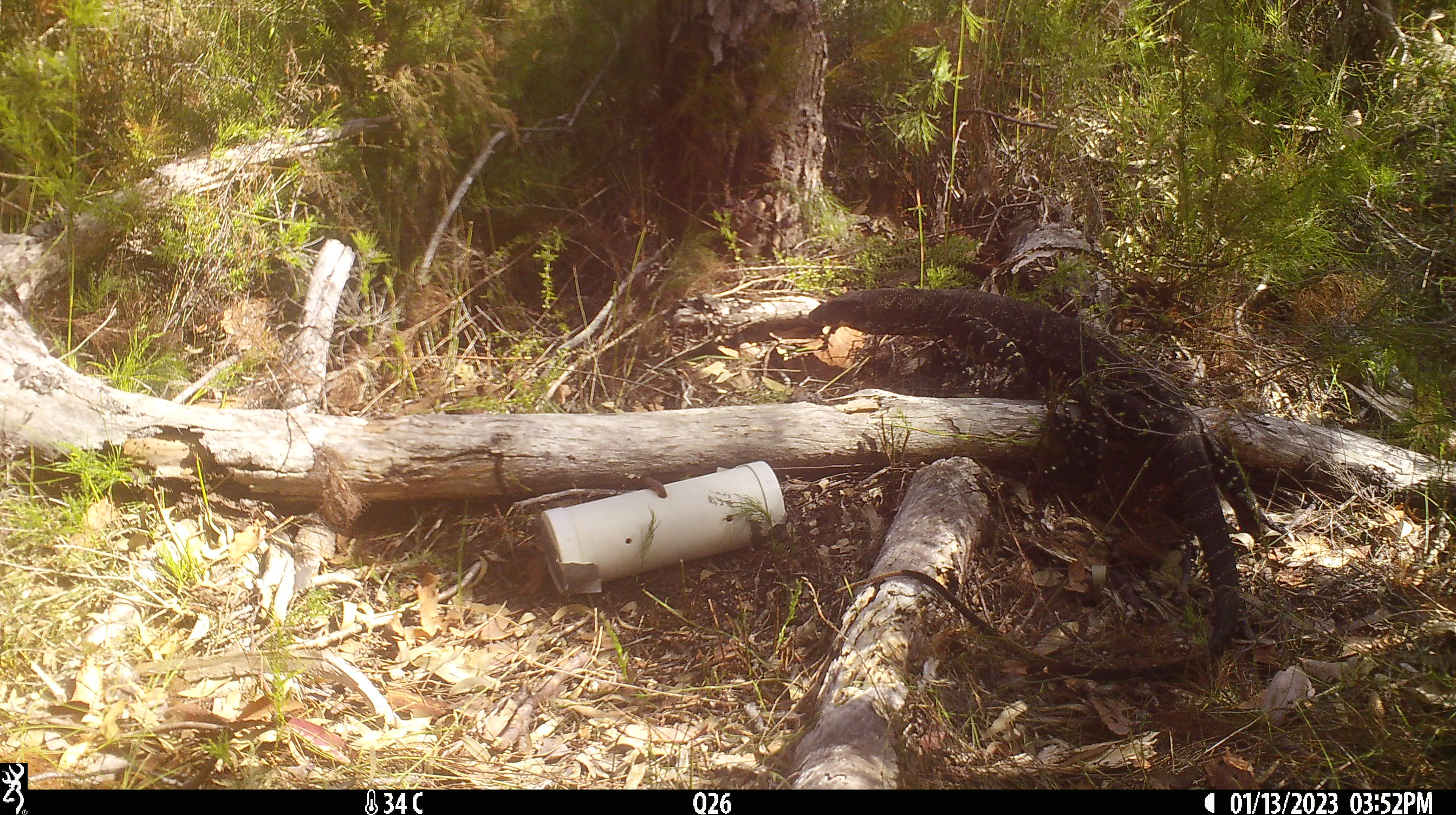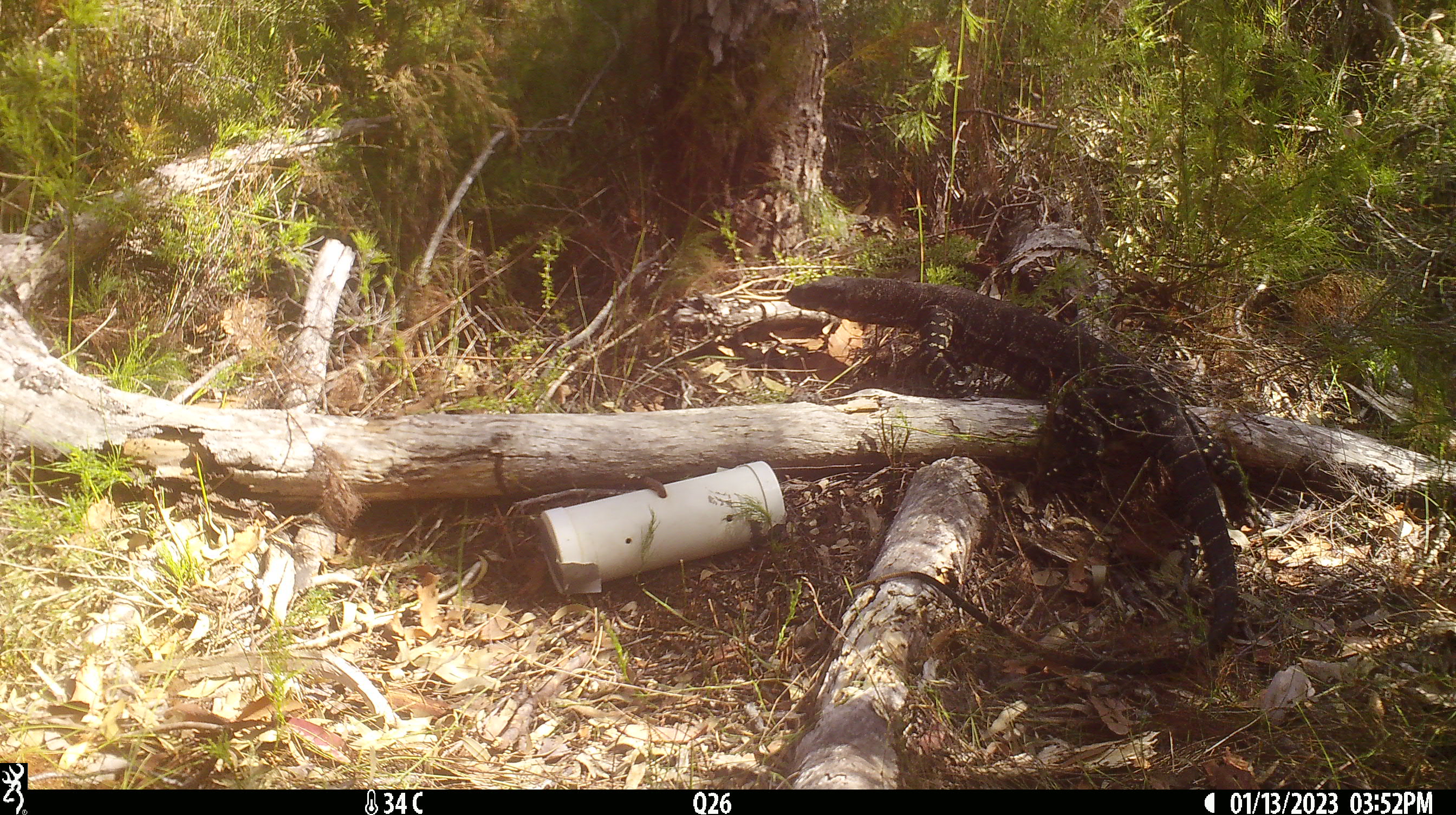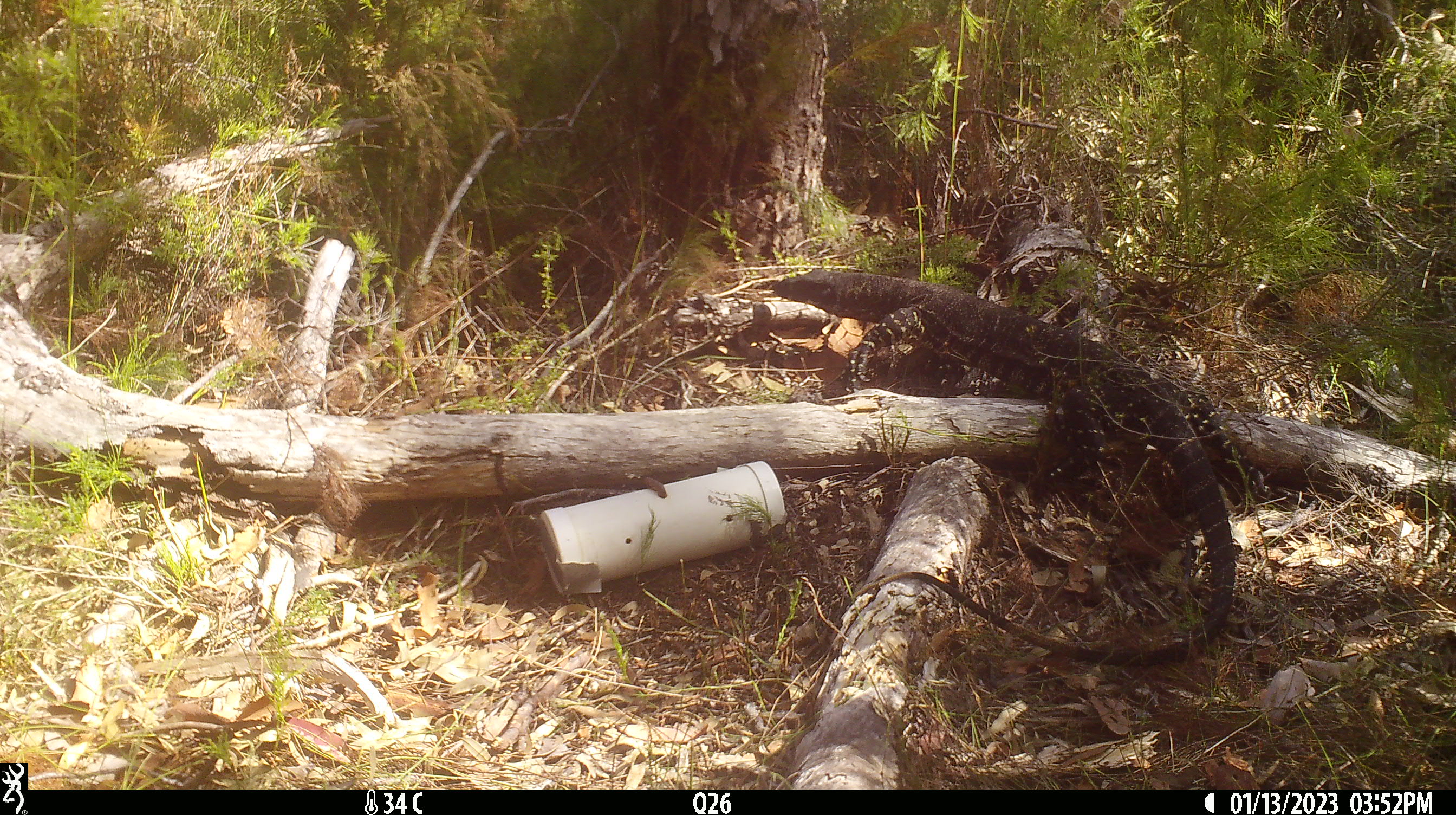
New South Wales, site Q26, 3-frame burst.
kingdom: Animalia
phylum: Chordata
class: Reptilia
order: Squamata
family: Varanidae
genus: Varanus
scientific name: Varanus varius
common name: lace monitor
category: goanna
Goanna (lace monitor) (Varanus varius).